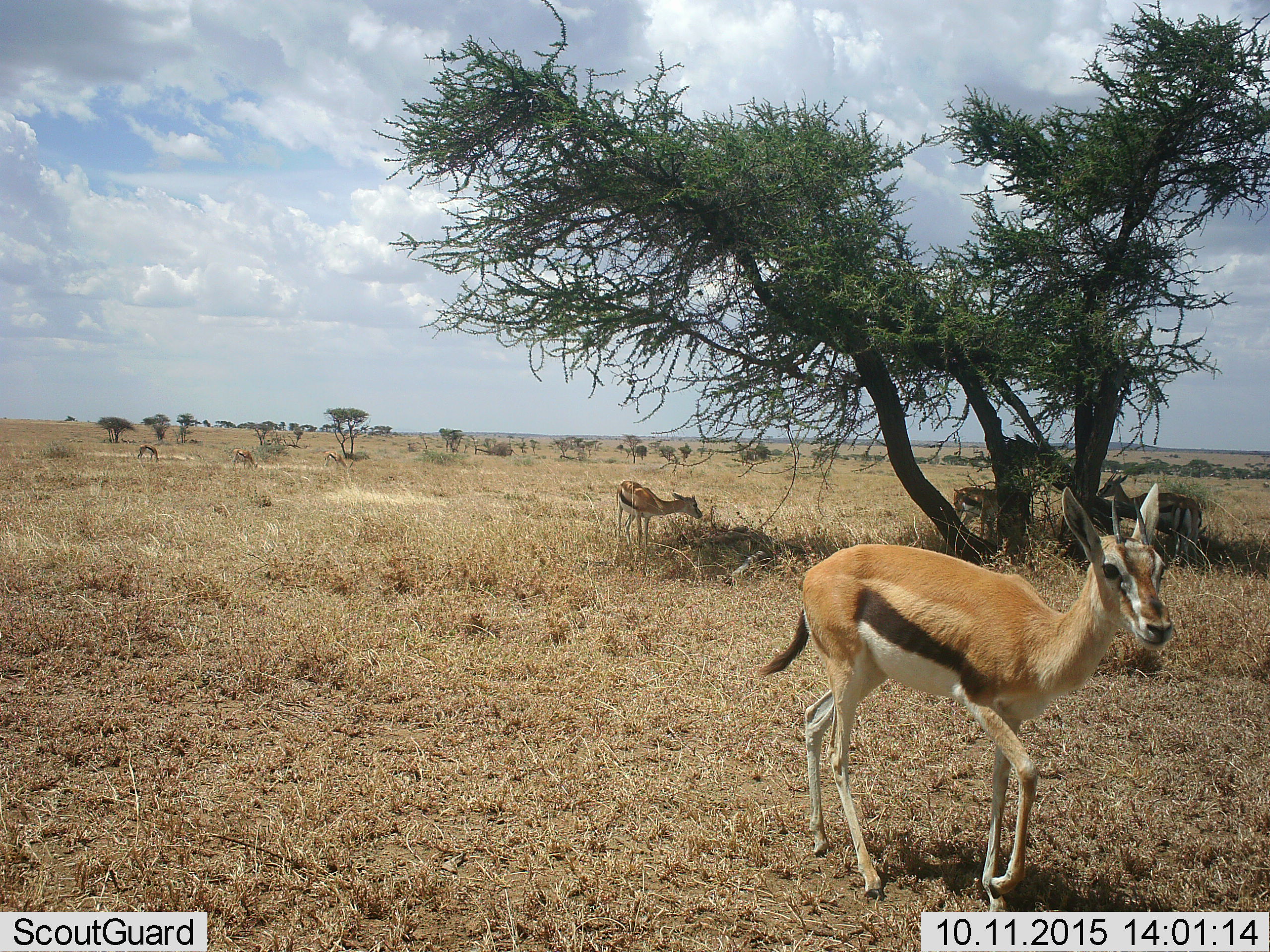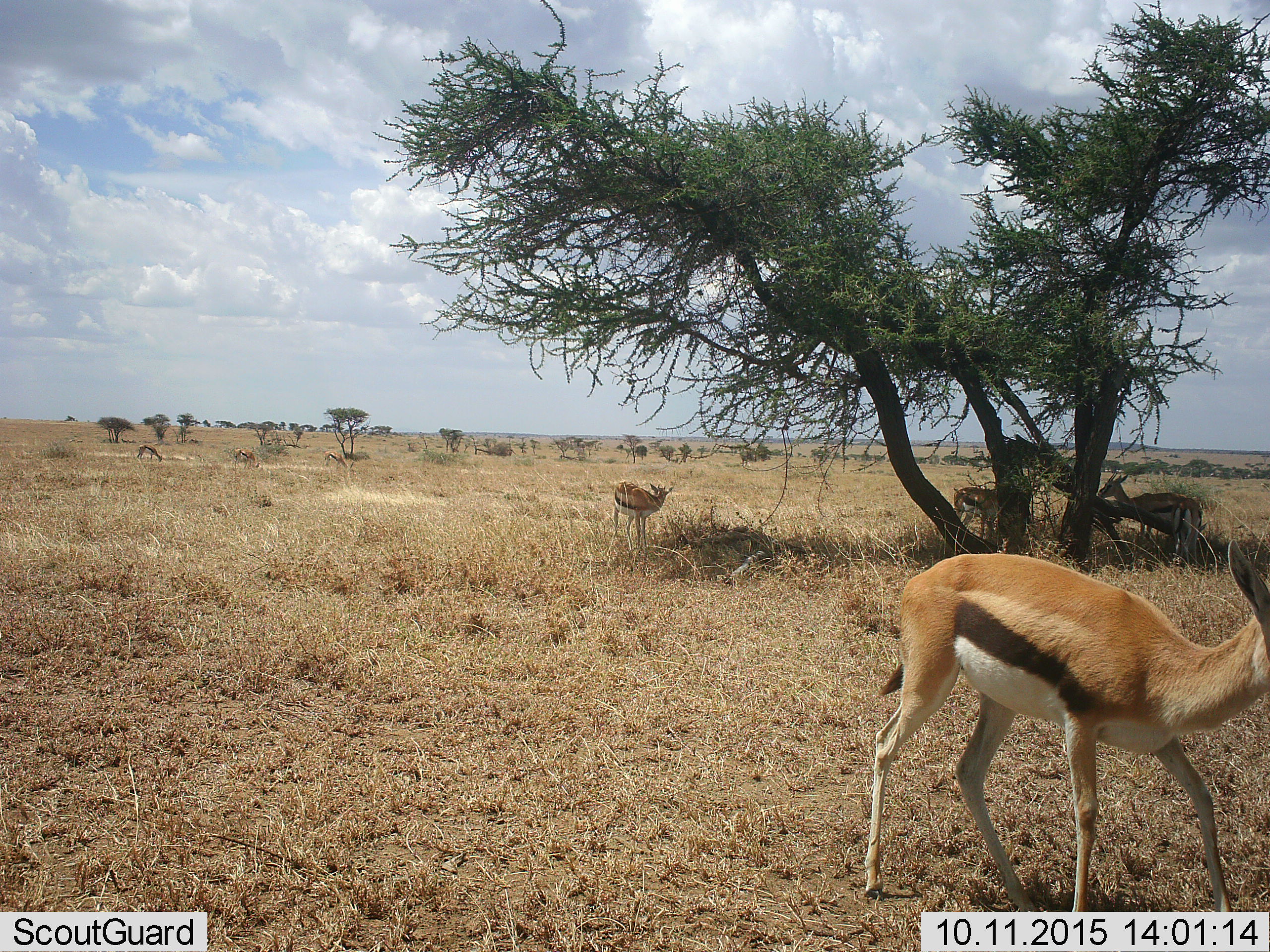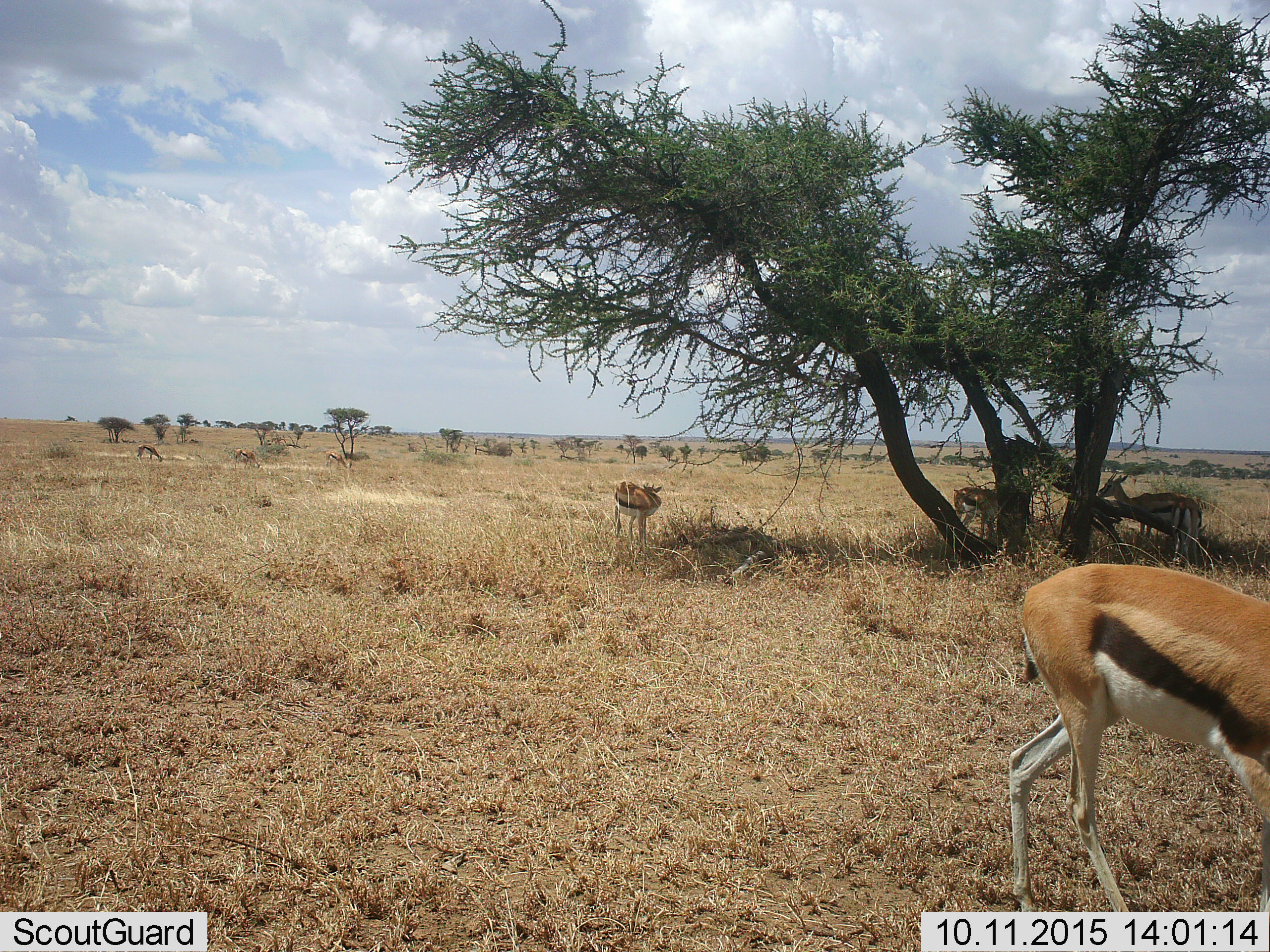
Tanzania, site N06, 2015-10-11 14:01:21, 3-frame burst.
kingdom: Animalia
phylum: Chordata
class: Mammalia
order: Artiodactyla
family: Bovidae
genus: Eudorcas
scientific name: Eudorcas thomsonii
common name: thomson's gazelle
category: gazellethomsons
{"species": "gazellethomsons (thomson's gazelle) (Eudorcas thomsonii)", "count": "7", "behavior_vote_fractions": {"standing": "50%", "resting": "0%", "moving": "60%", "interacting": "0%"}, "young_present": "10%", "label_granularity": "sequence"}